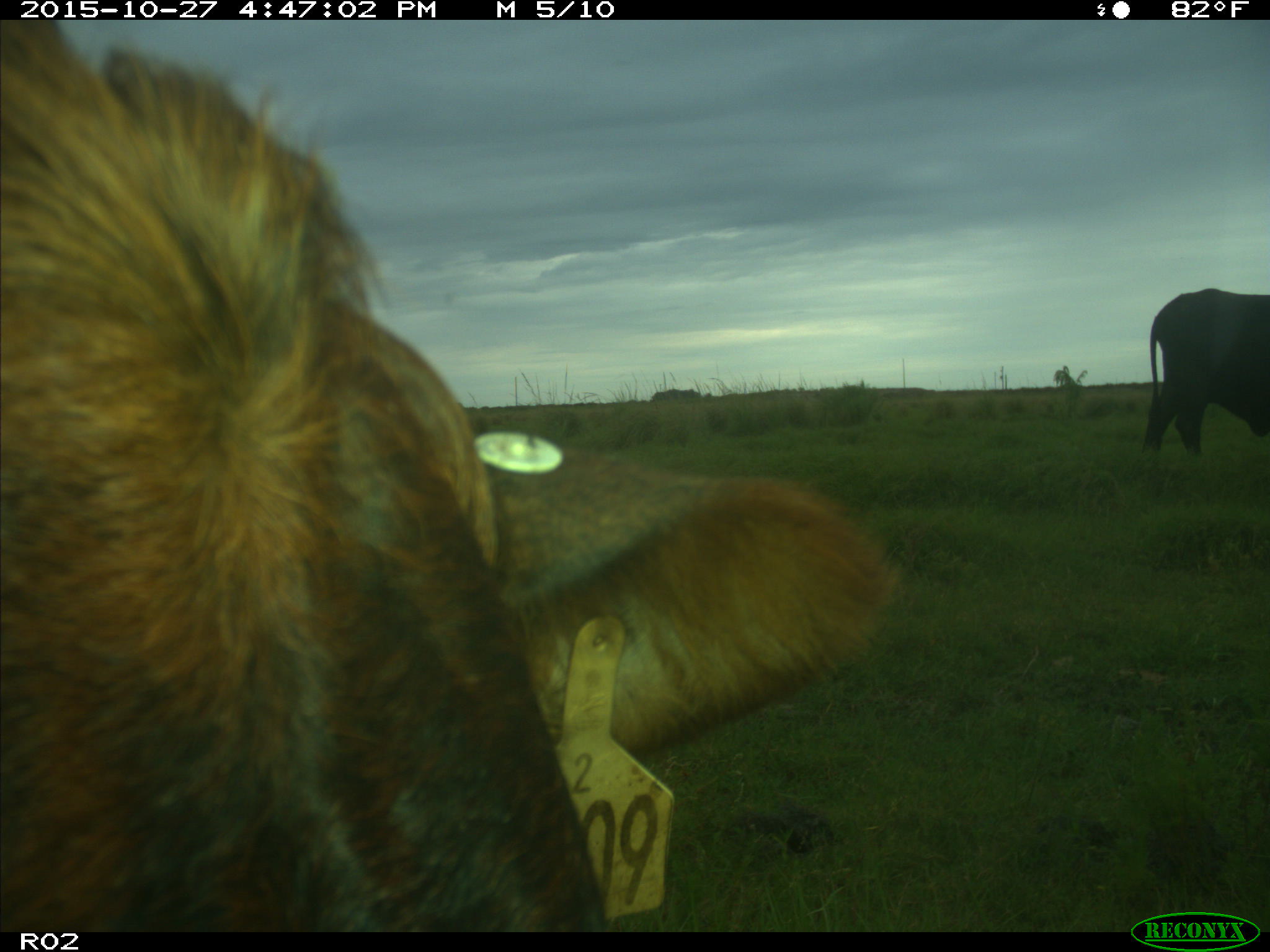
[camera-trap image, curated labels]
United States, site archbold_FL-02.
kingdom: Animalia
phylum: Chordata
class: Mammalia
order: Artiodactyla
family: Bovidae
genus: Bos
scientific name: Bos taurus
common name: domestic cow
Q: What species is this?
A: Bos taurus (domestic cow).